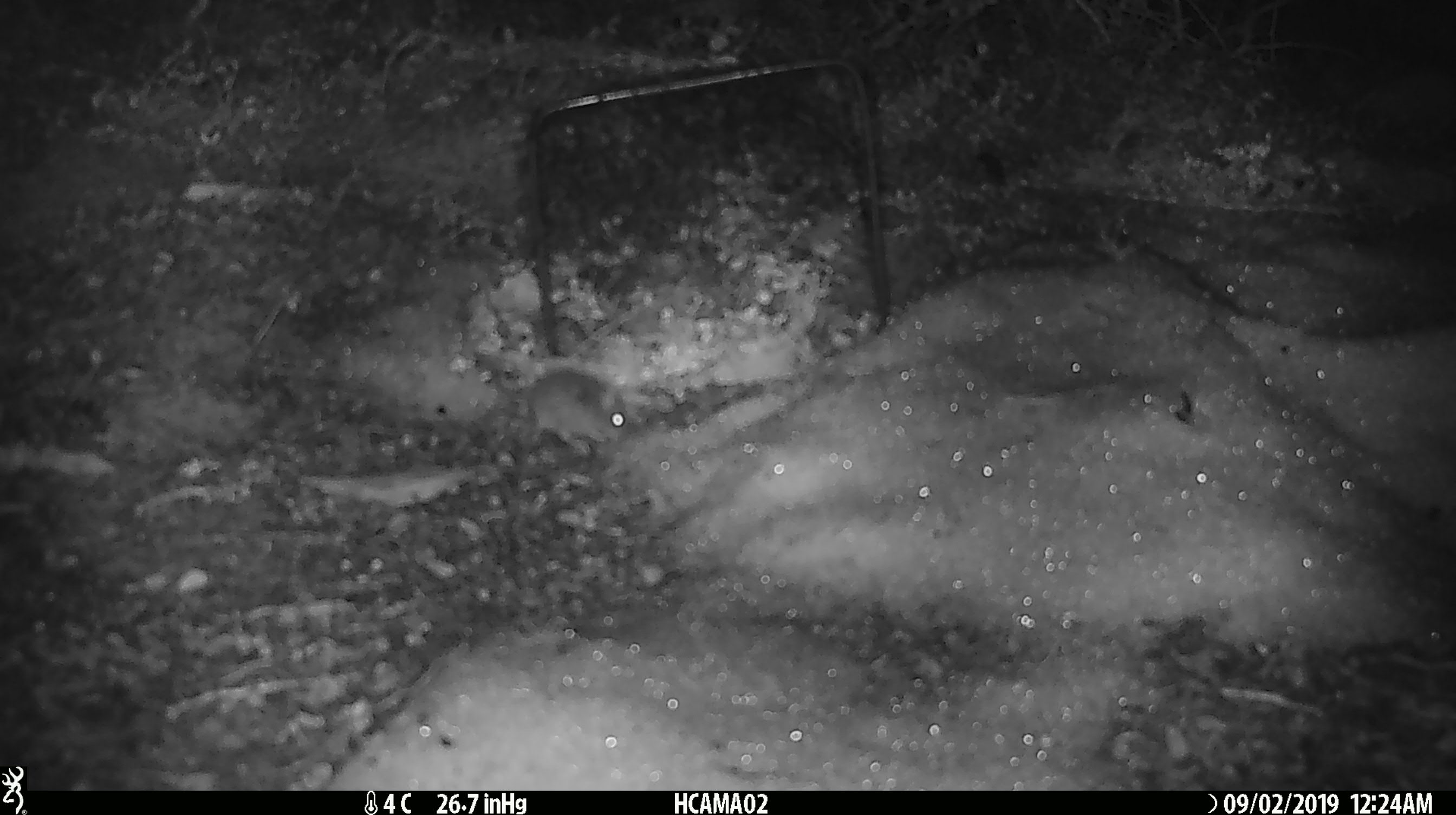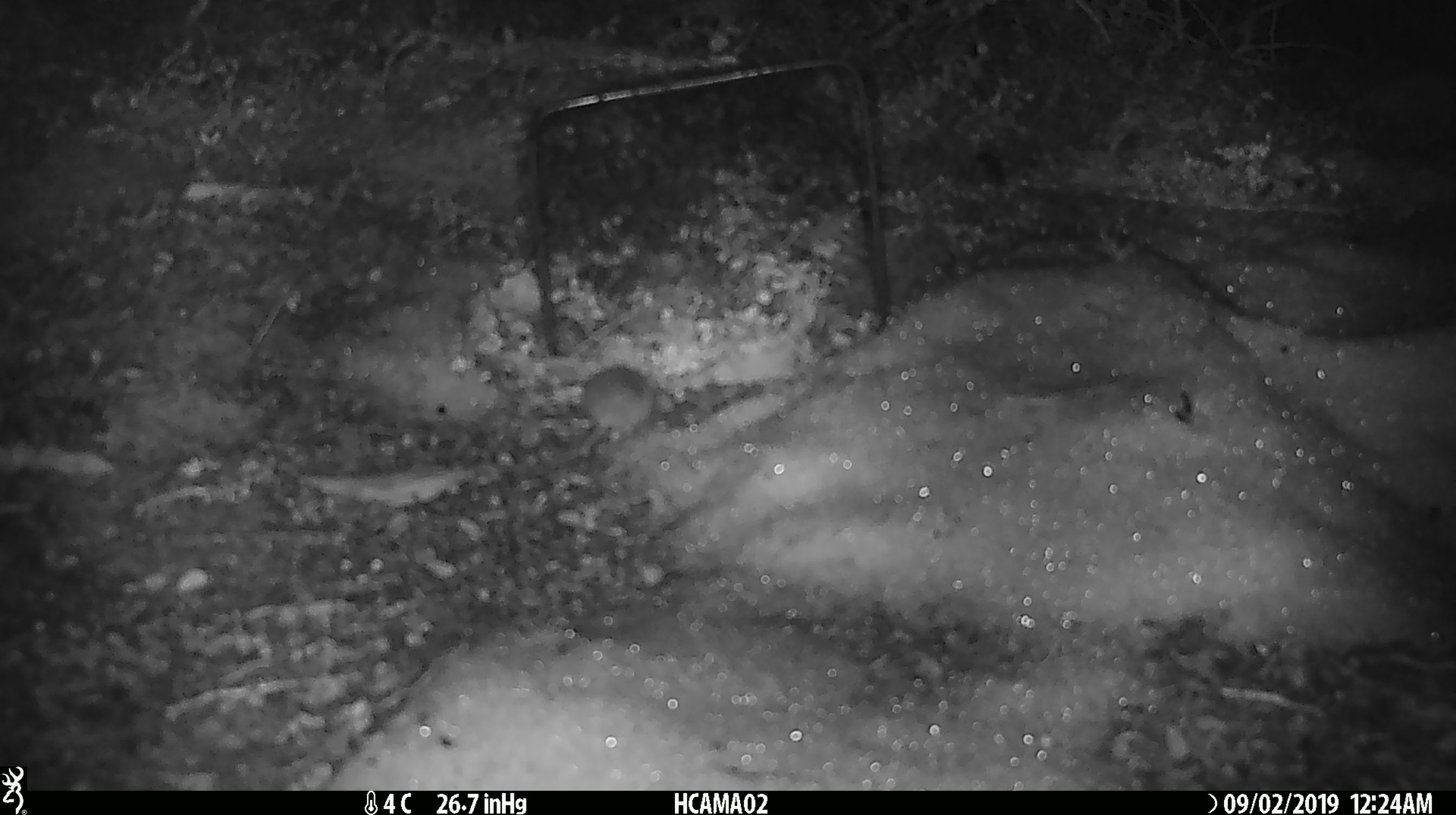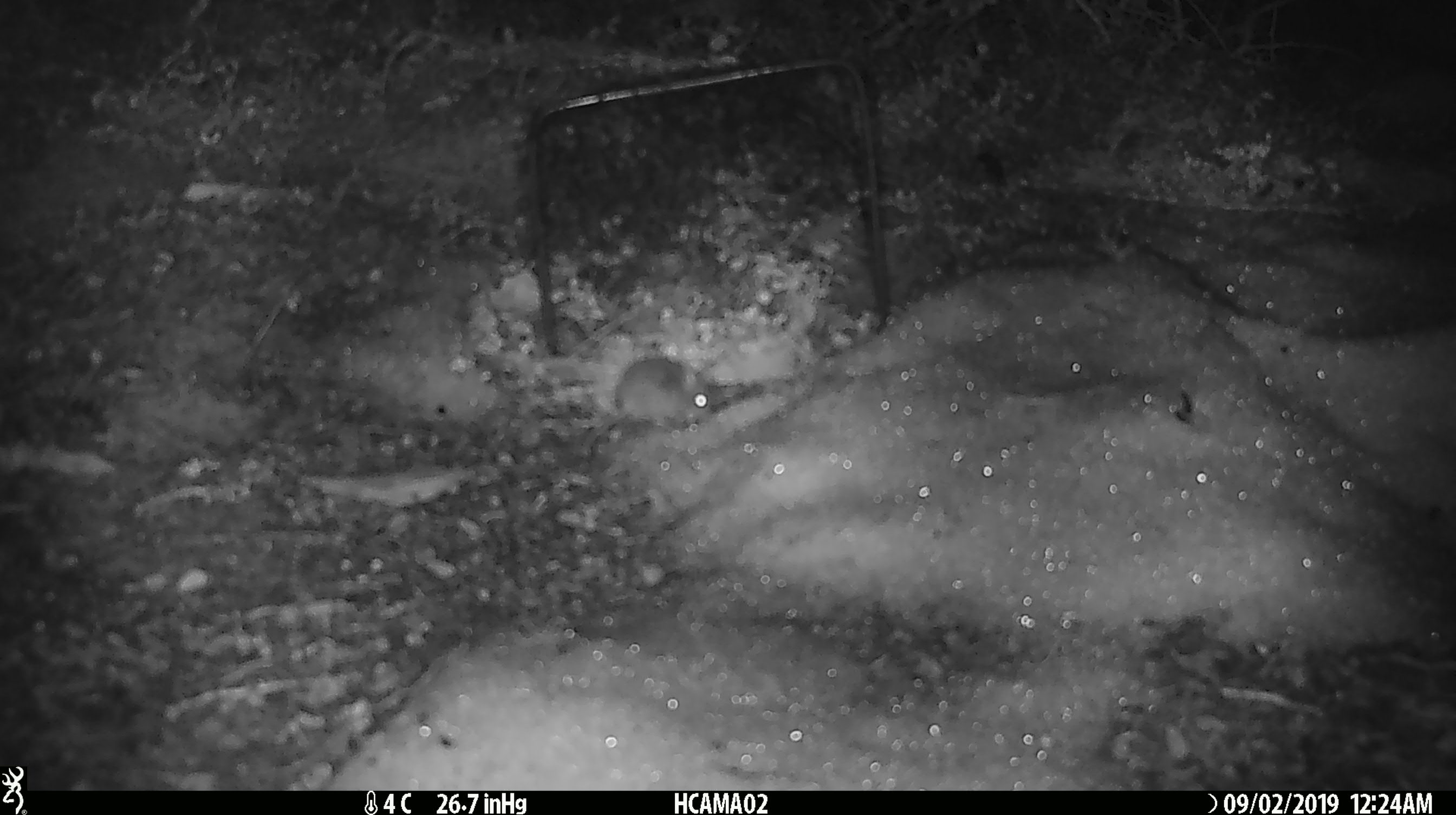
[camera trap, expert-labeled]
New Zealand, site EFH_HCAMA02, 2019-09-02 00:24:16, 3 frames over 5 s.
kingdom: Animalia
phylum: Chordata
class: Mammalia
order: Rodentia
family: Muridae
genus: Mus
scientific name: Mus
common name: mouse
Mouse (Mus).